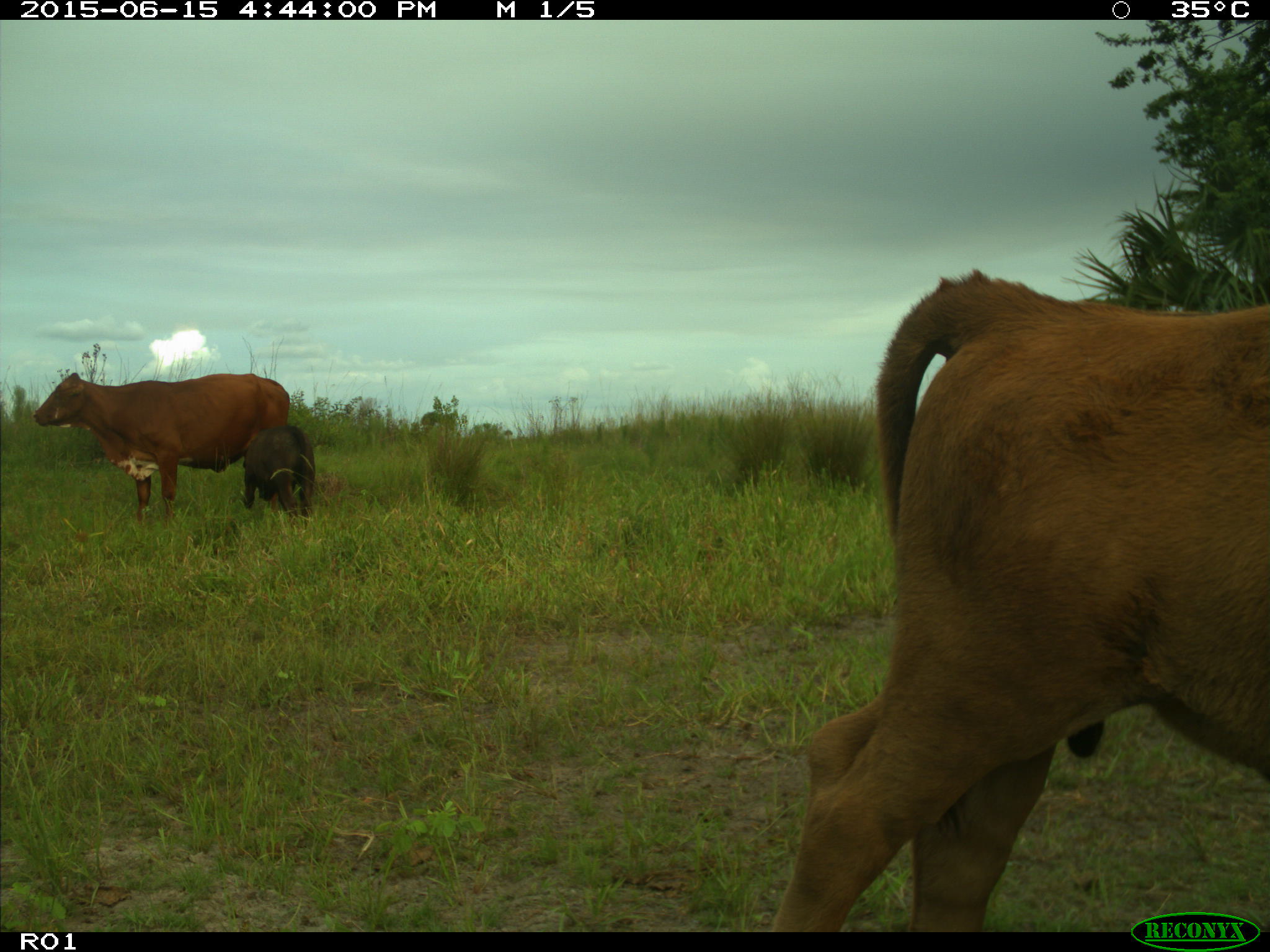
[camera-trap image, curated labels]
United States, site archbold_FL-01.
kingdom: Animalia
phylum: Chordata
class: Mammalia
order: Artiodactyla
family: Bovidae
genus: Bos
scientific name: Bos taurus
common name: domestic cow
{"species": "Bos taurus (domestic cow)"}